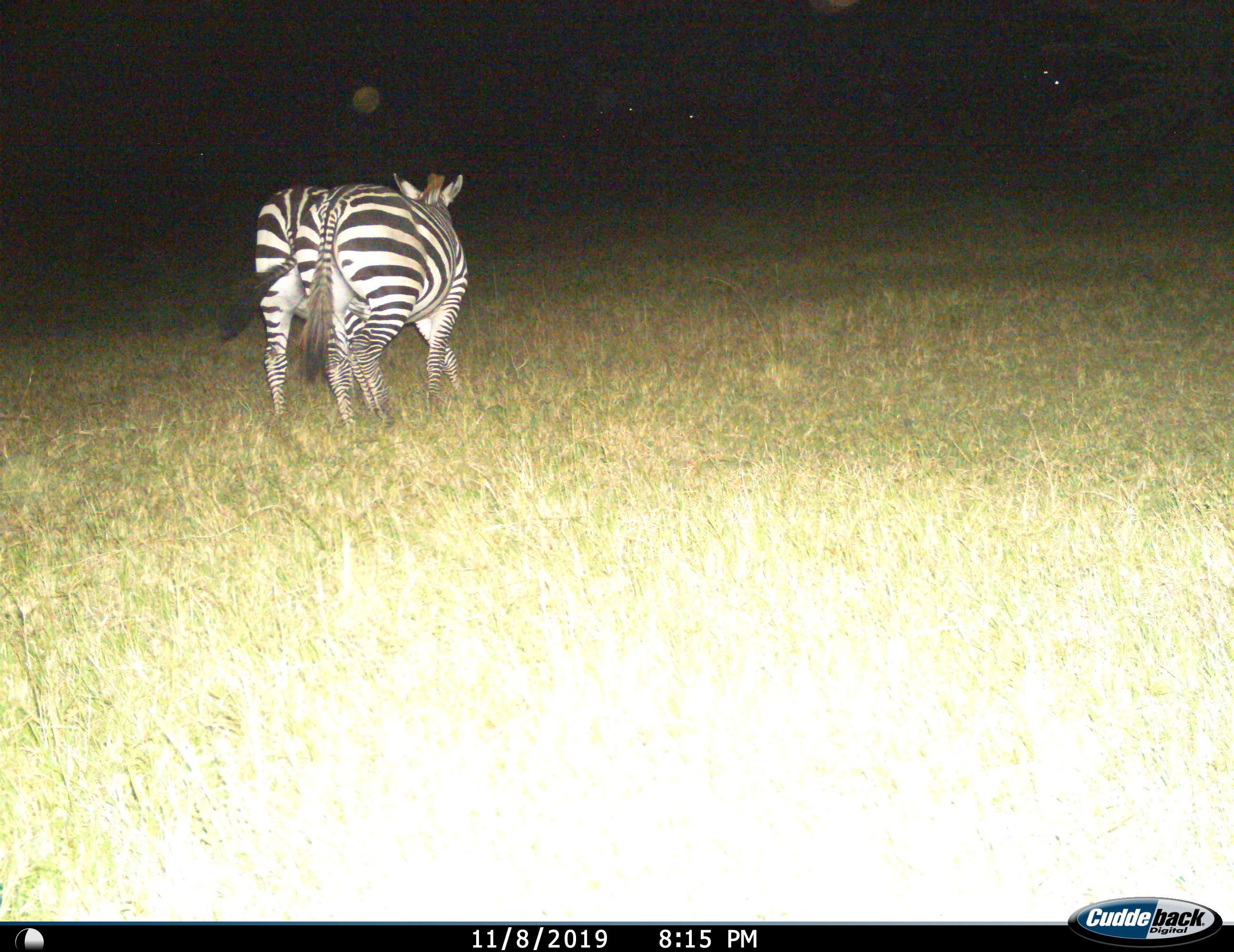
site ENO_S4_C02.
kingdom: Animalia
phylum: Chordata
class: Mammalia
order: Perissodactyla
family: Equidae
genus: Equus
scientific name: Equus quagga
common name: plains zebra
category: zebraplains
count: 2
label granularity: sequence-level